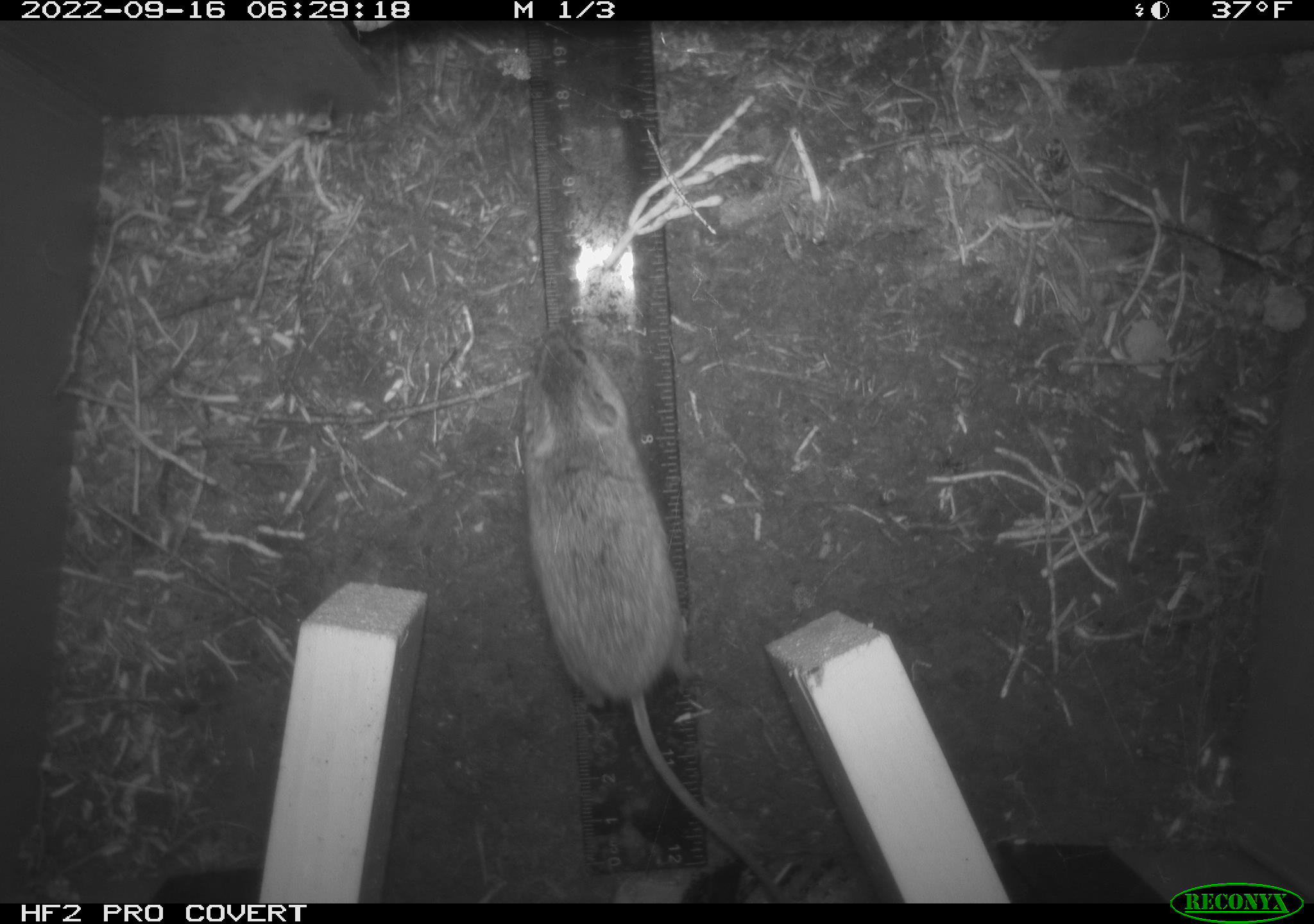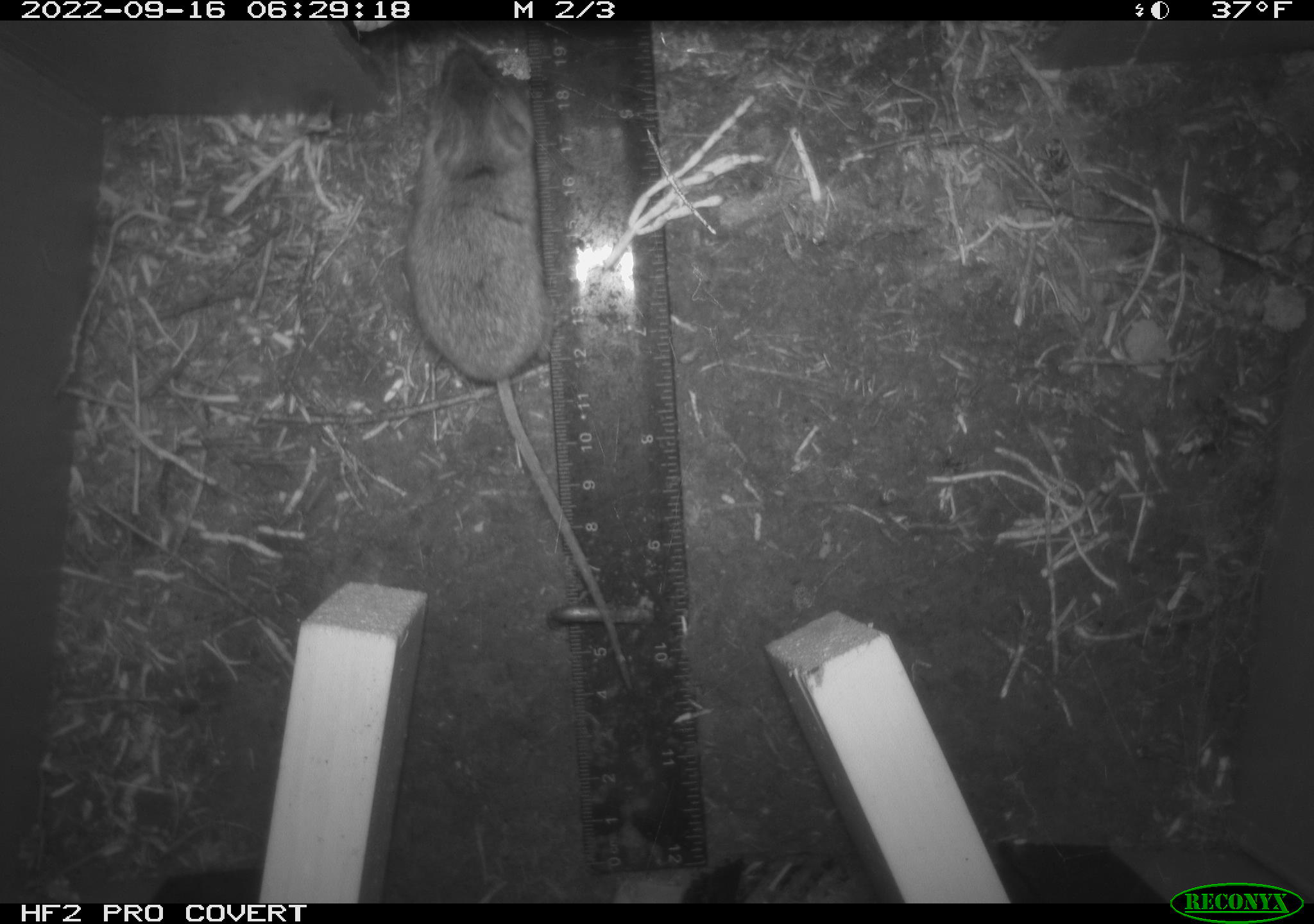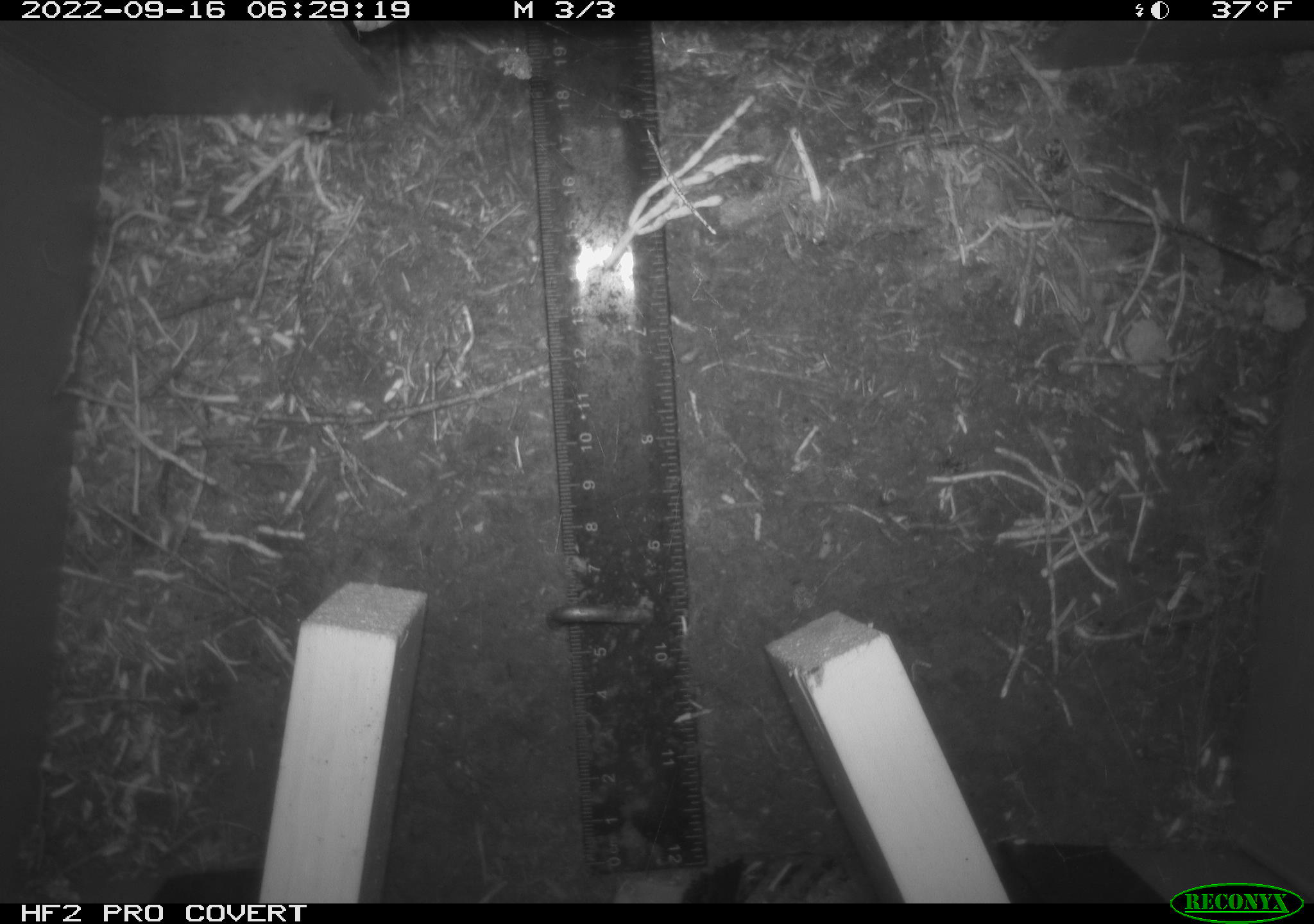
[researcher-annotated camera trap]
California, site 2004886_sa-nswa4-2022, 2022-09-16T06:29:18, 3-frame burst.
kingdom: Animalia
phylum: Chordata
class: Mammalia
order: Rodentia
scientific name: Rodentia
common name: rodent